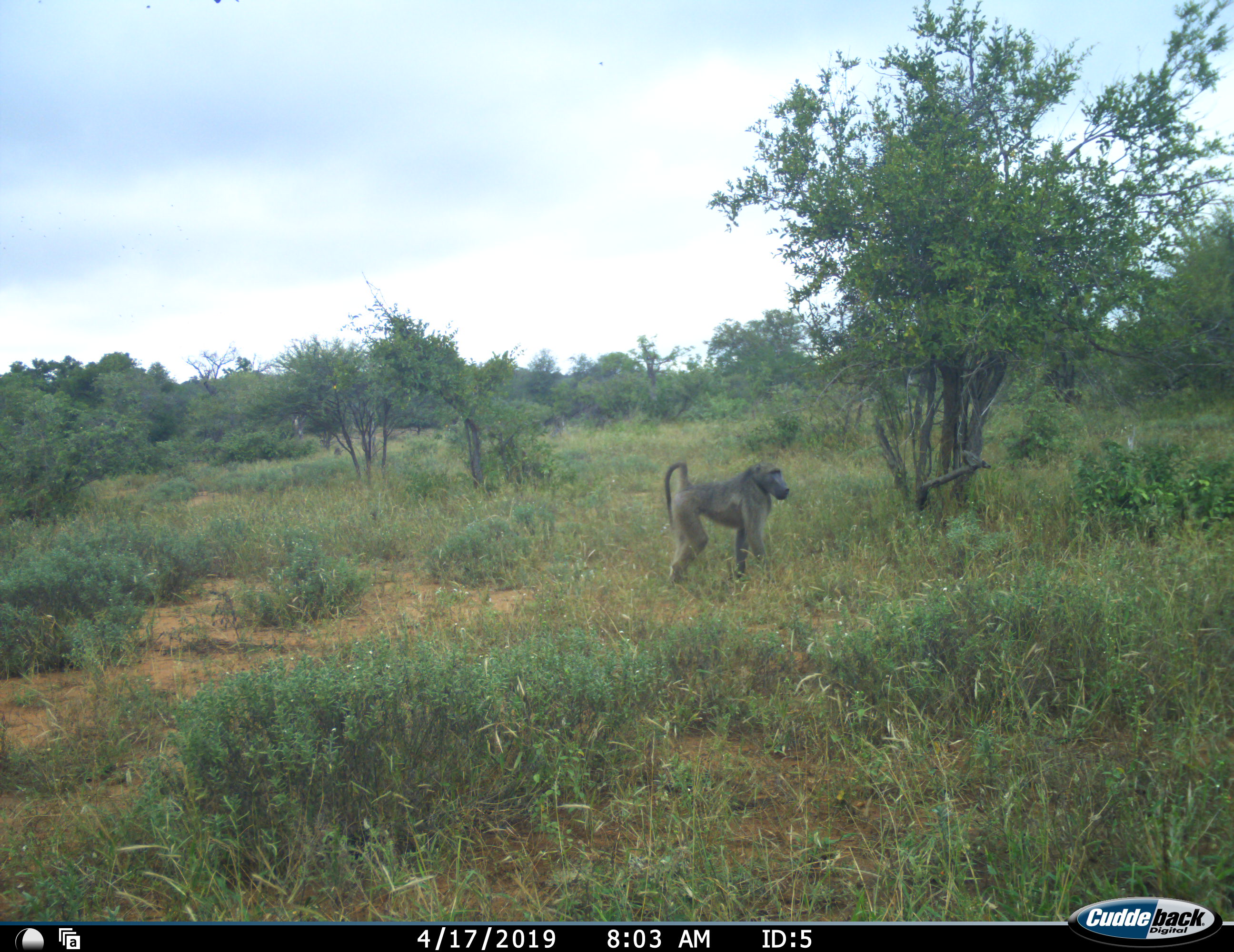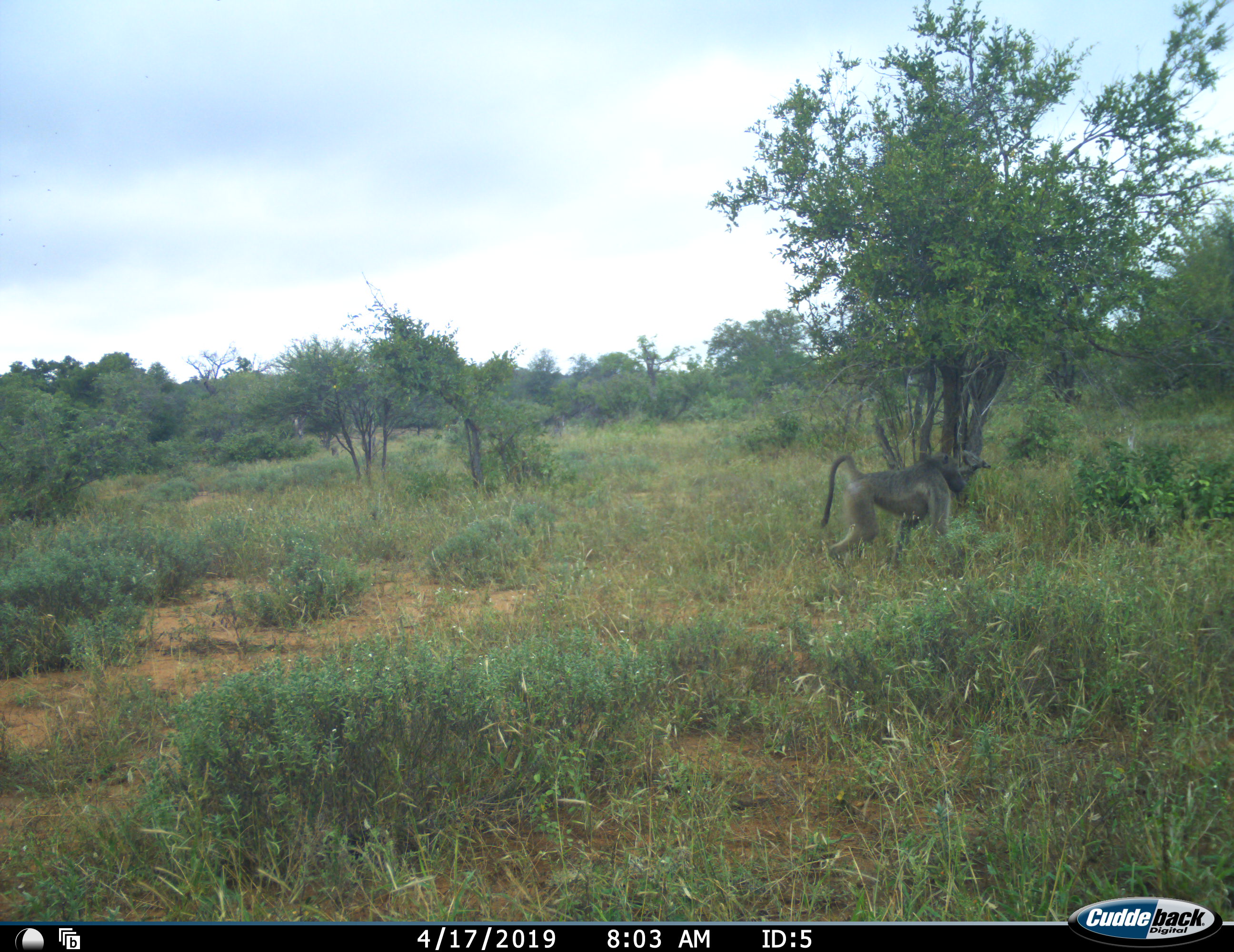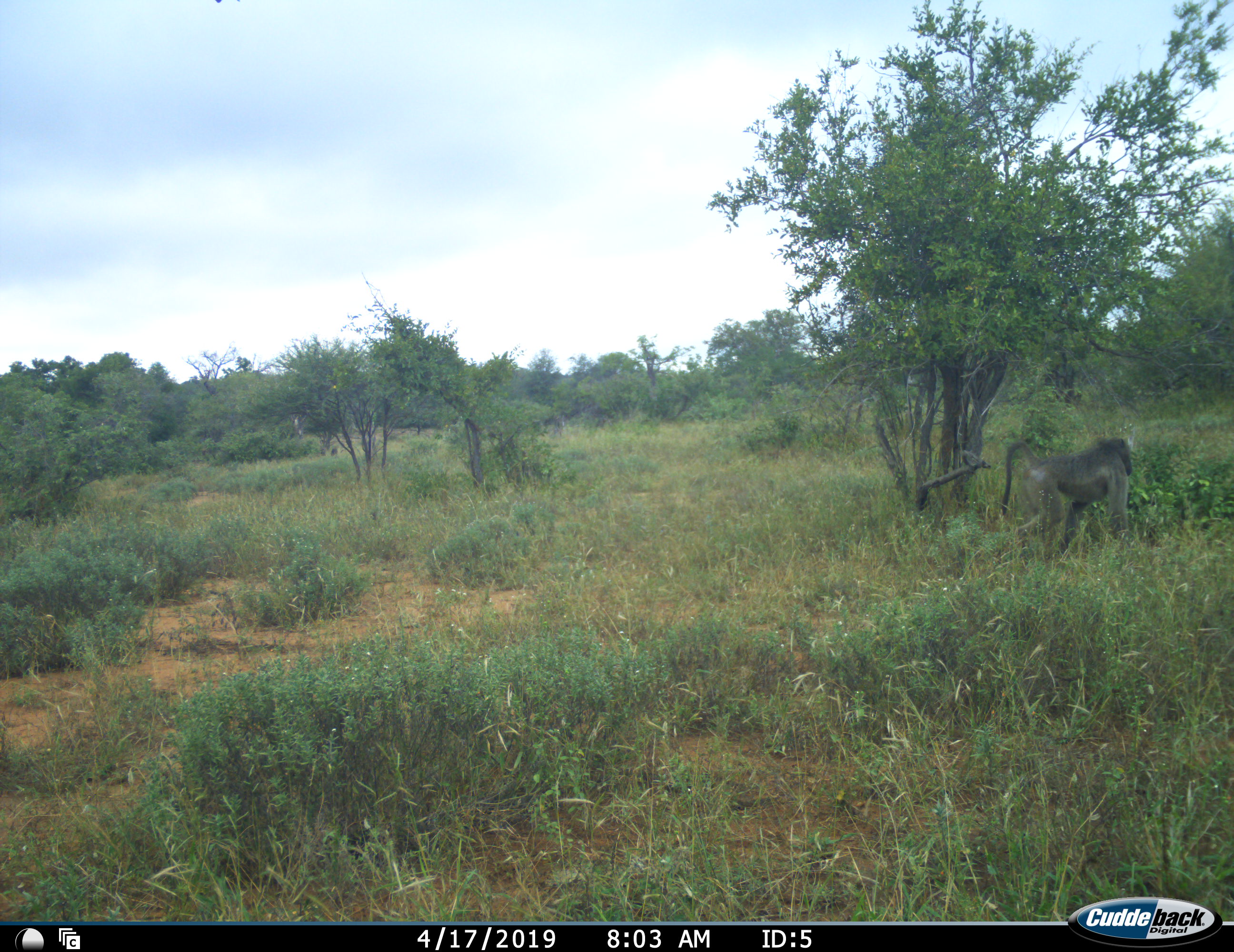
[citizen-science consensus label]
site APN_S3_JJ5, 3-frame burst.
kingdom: Animalia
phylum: Chordata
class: Mammalia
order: Primates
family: Cercopithecidae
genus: Papio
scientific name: Papio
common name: baboon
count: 1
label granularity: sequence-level